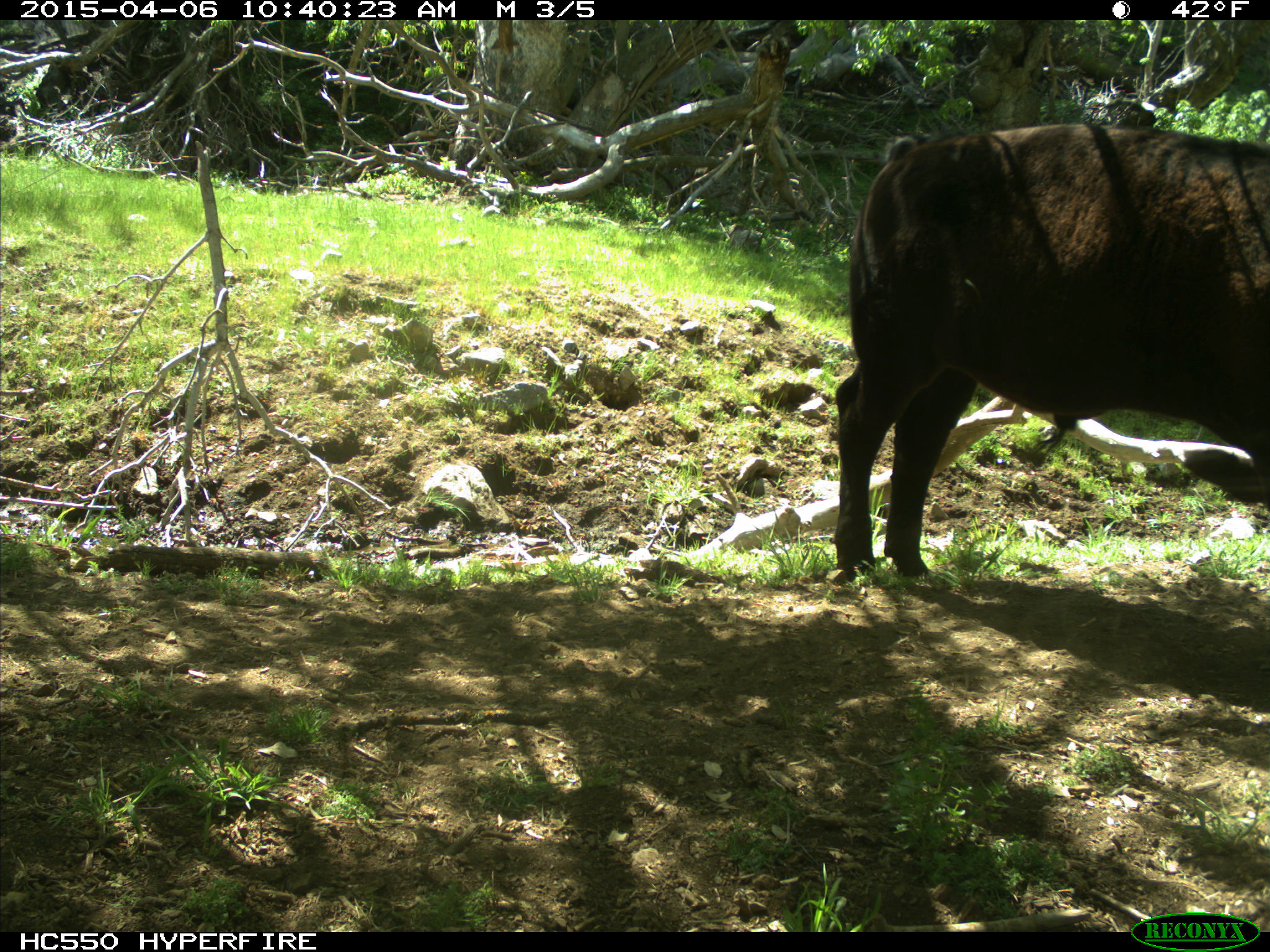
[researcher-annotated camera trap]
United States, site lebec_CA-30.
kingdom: Animalia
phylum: Chordata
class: Mammalia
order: Artiodactyla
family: Bovidae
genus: Bos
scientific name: Bos taurus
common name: domestic cow